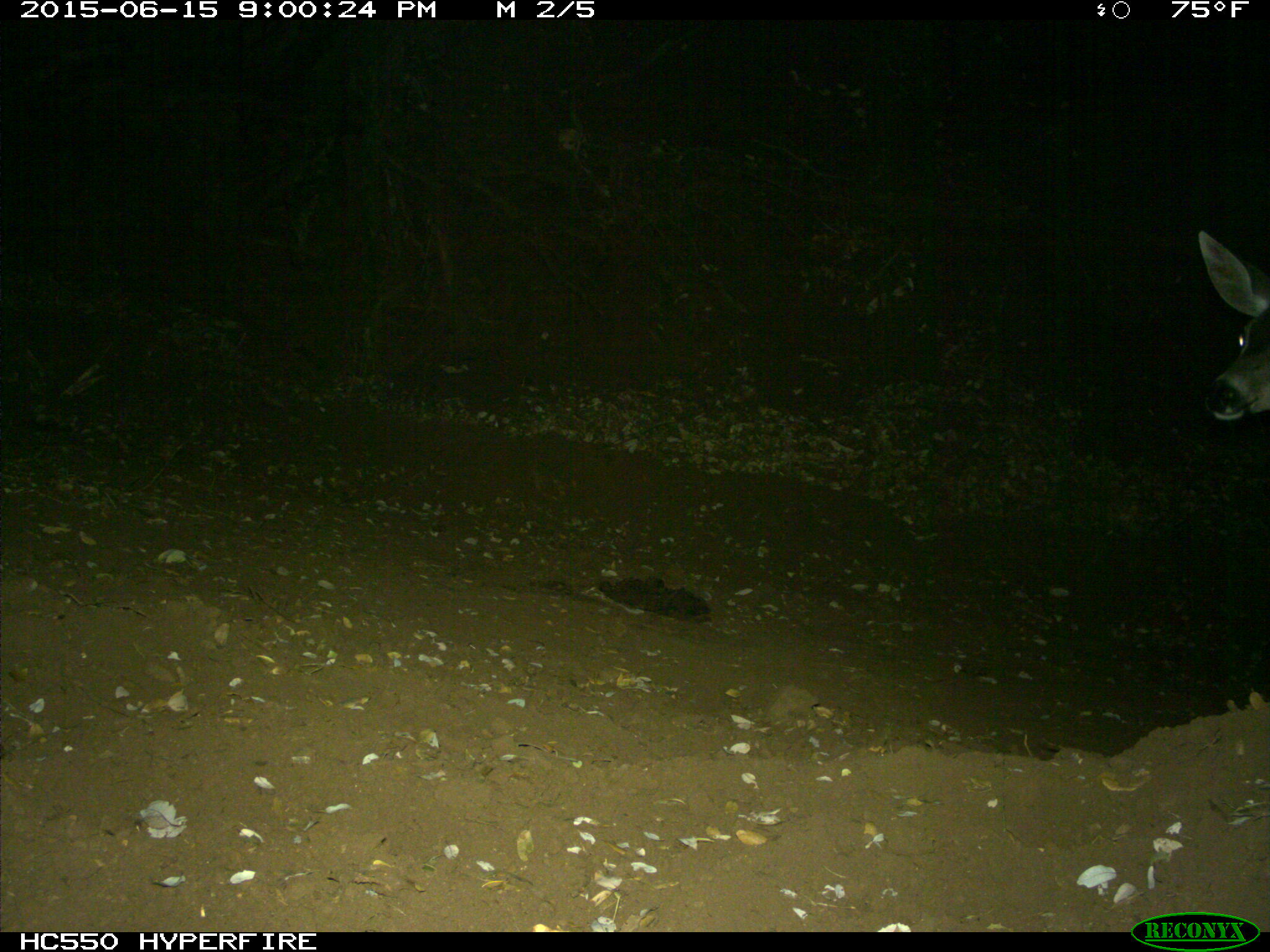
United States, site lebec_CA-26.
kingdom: Animalia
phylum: Chordata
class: Mammalia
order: Artiodactyla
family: Cervidae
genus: Odocoileus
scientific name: Odocoileus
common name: deer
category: unidentified deer